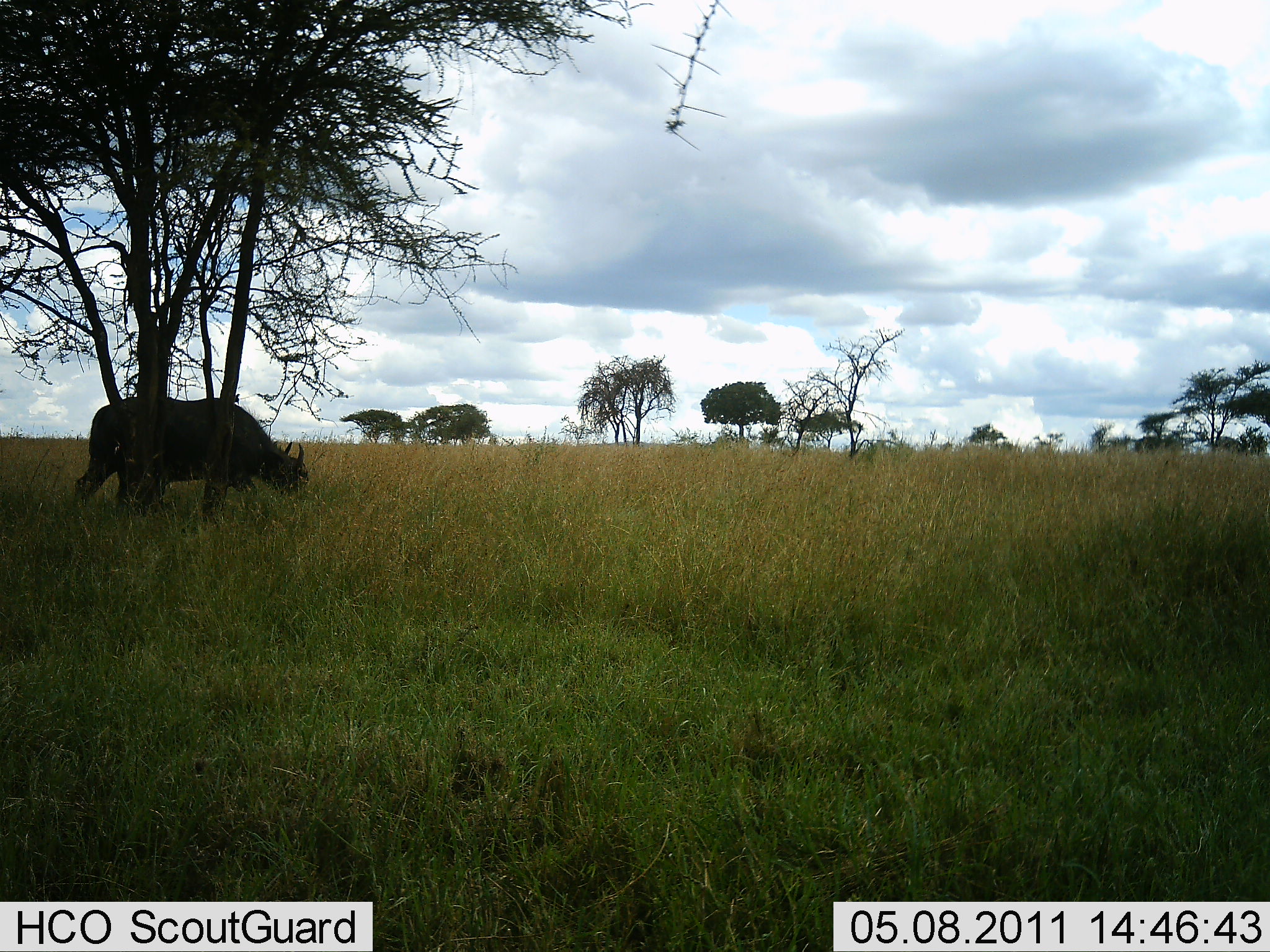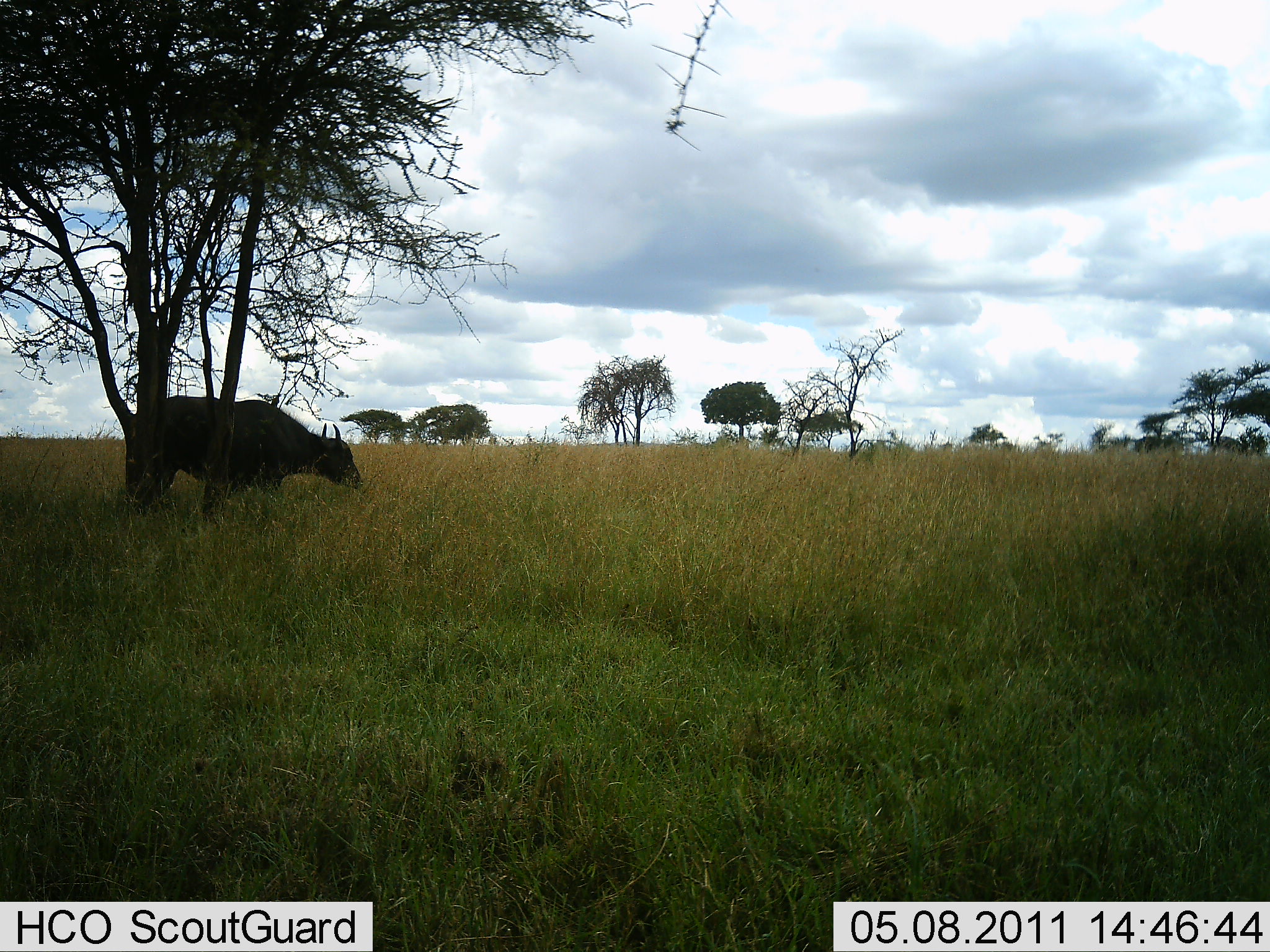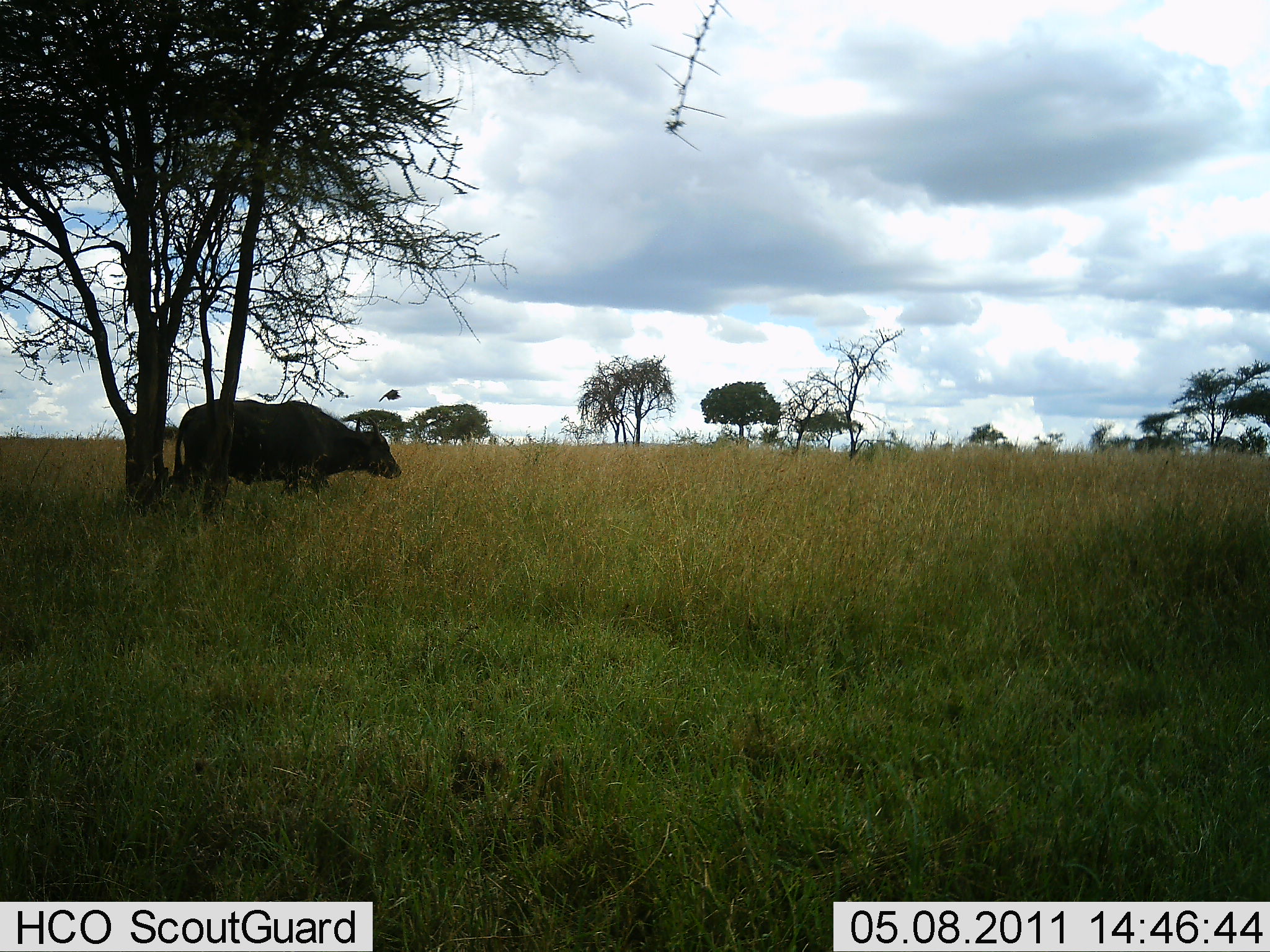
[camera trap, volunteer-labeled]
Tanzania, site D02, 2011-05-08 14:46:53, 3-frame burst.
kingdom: Animalia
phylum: Chordata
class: Mammalia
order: Artiodactyla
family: Bovidae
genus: Syncerus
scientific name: Syncerus caffer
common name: cape buffalo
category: buffalo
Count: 1.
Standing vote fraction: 16%.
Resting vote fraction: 0%.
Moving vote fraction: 84%.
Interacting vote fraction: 0%.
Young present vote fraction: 0%.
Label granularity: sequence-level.